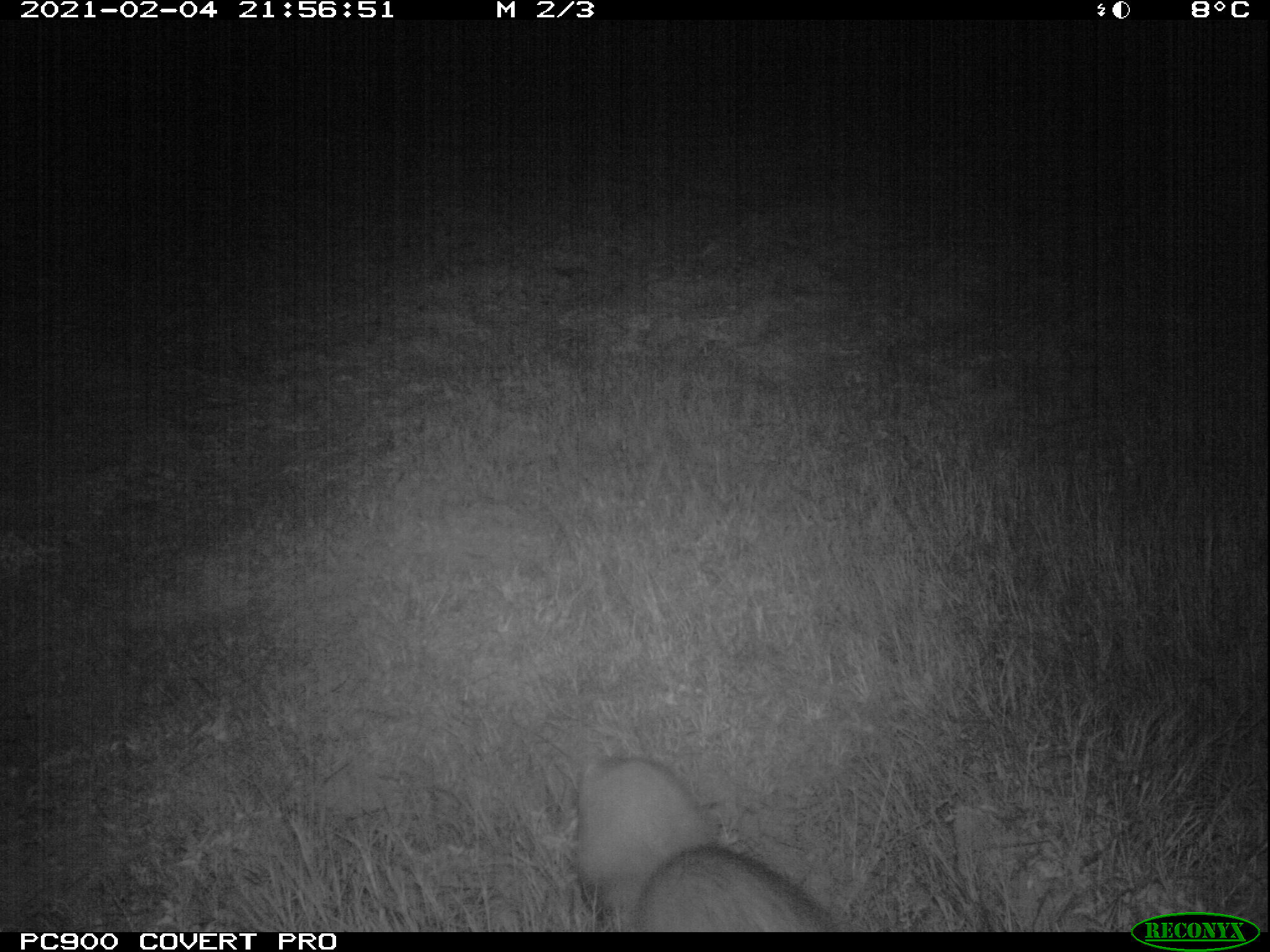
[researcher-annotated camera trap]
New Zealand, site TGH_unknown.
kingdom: Animalia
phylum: Chordata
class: Mammalia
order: Carnivora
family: Mustelidae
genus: Mustela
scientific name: Mustela furo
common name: ferret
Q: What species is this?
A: Ferret (Mustela furo).